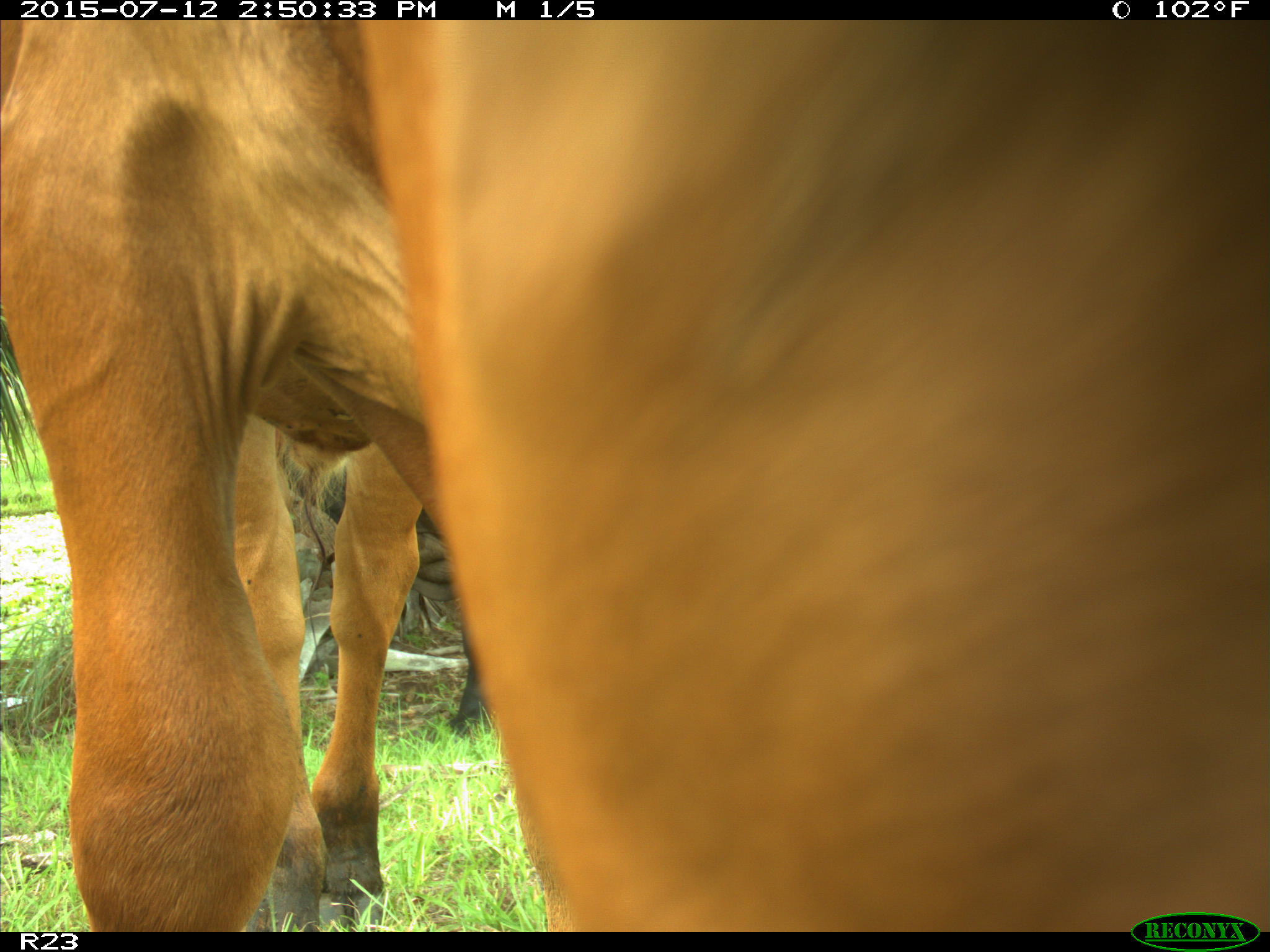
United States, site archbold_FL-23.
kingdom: Animalia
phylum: Chordata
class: Mammalia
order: Artiodactyla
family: Bovidae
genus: Bos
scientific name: Bos taurus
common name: domestic cow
Bos taurus (domestic cow).